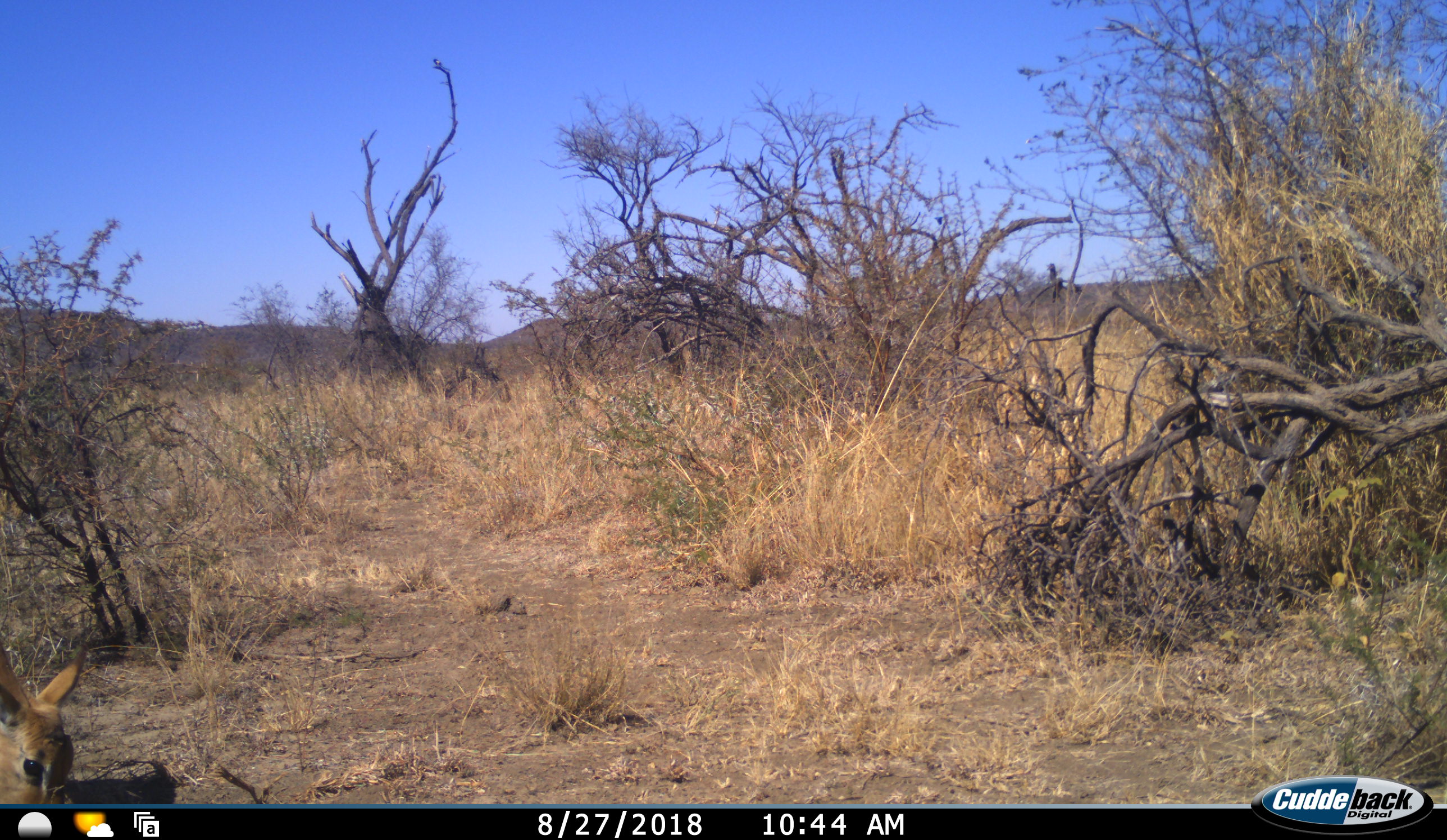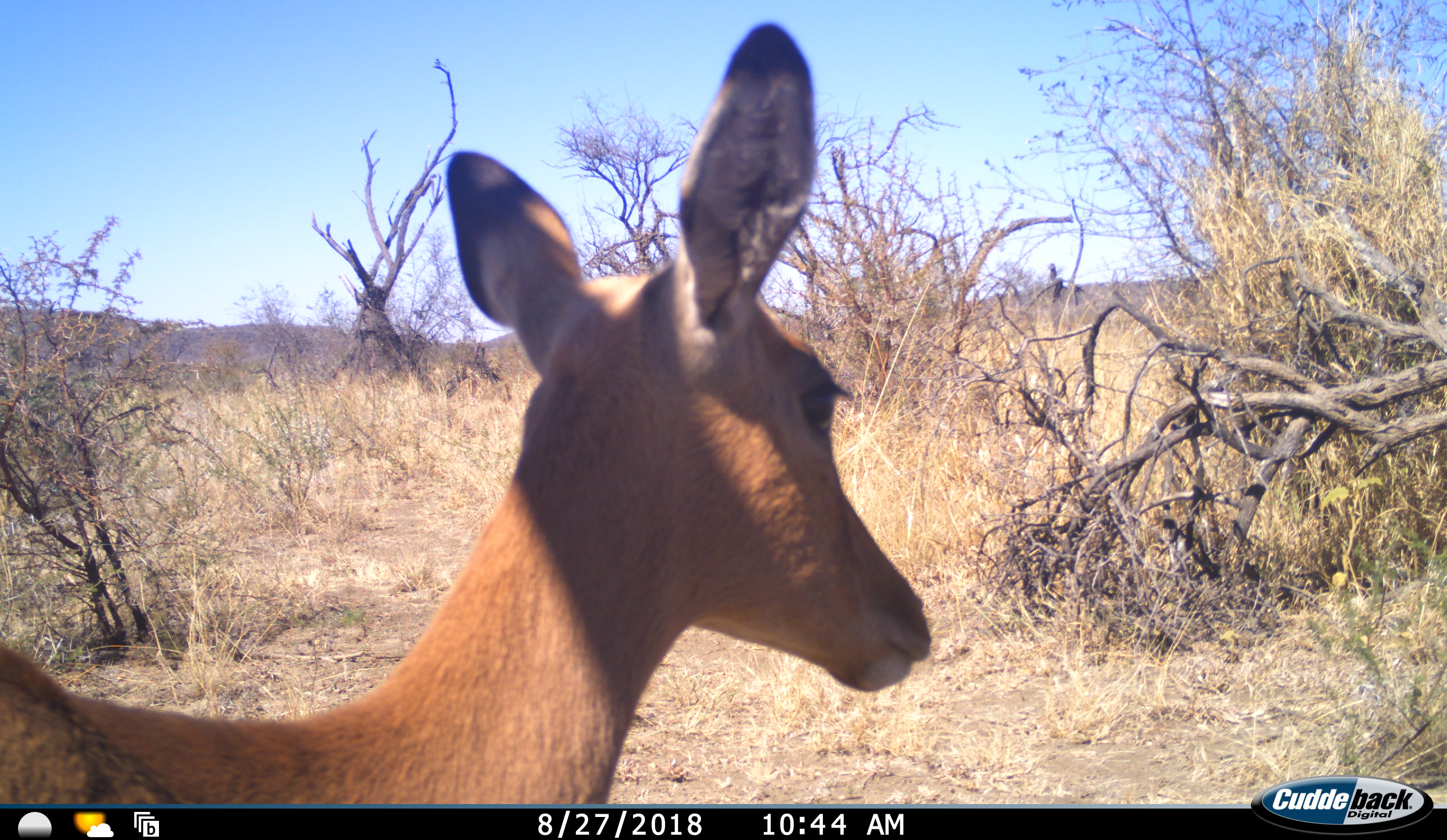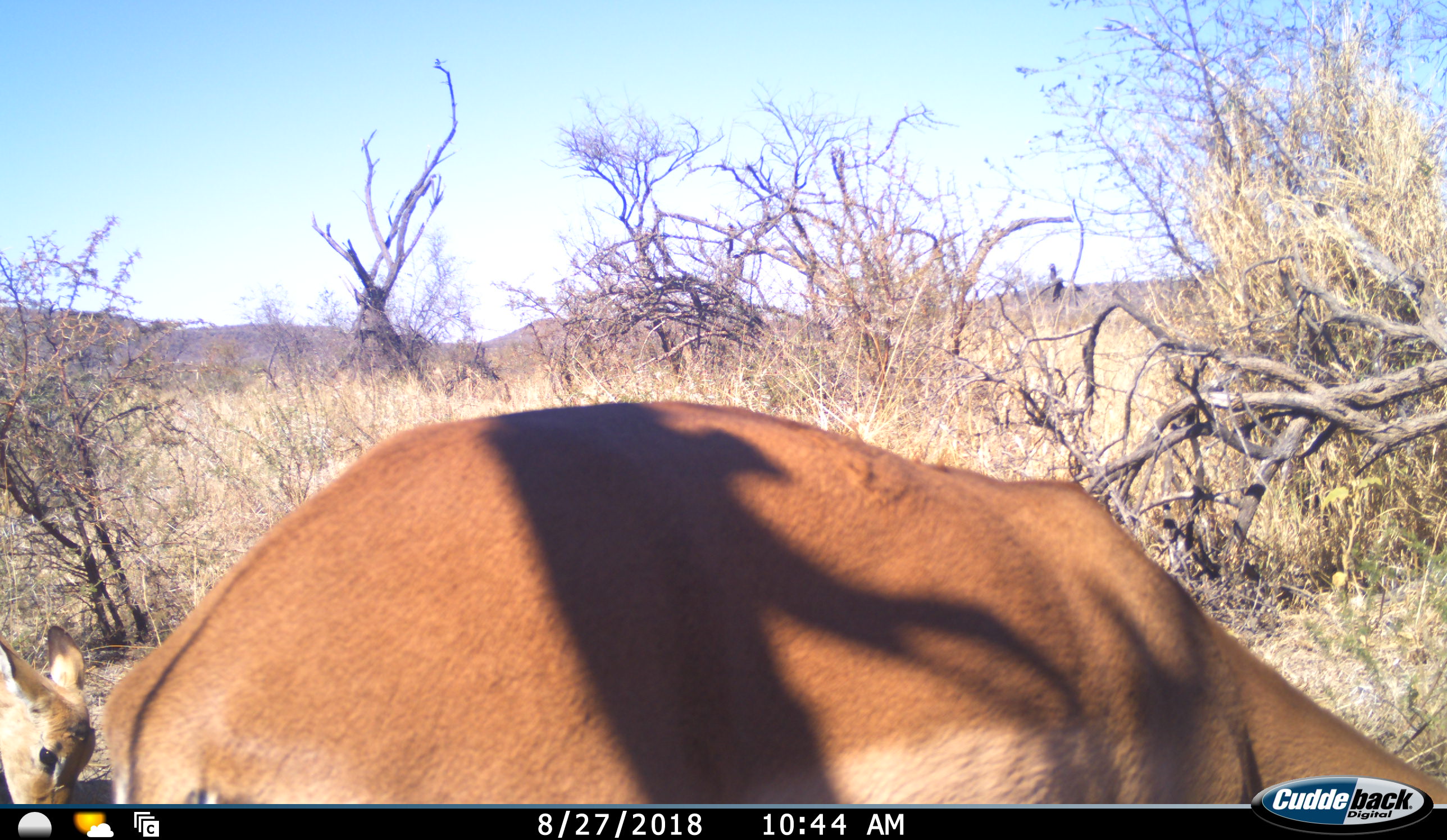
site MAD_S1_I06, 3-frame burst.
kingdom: Animalia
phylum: Chordata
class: Mammalia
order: Artiodactyla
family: Bovidae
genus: Aepyceros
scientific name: Aepyceros melampus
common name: impala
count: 2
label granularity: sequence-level